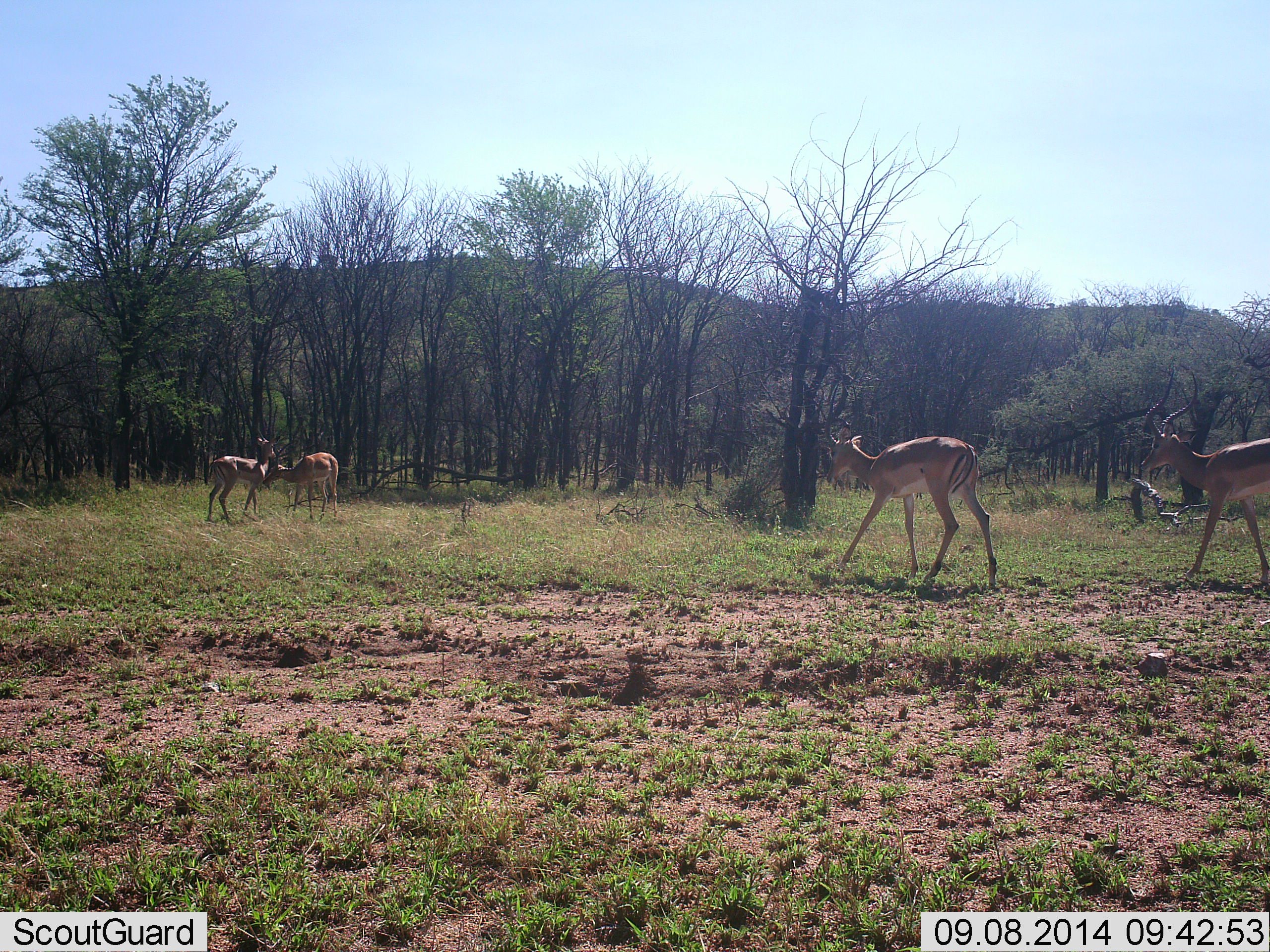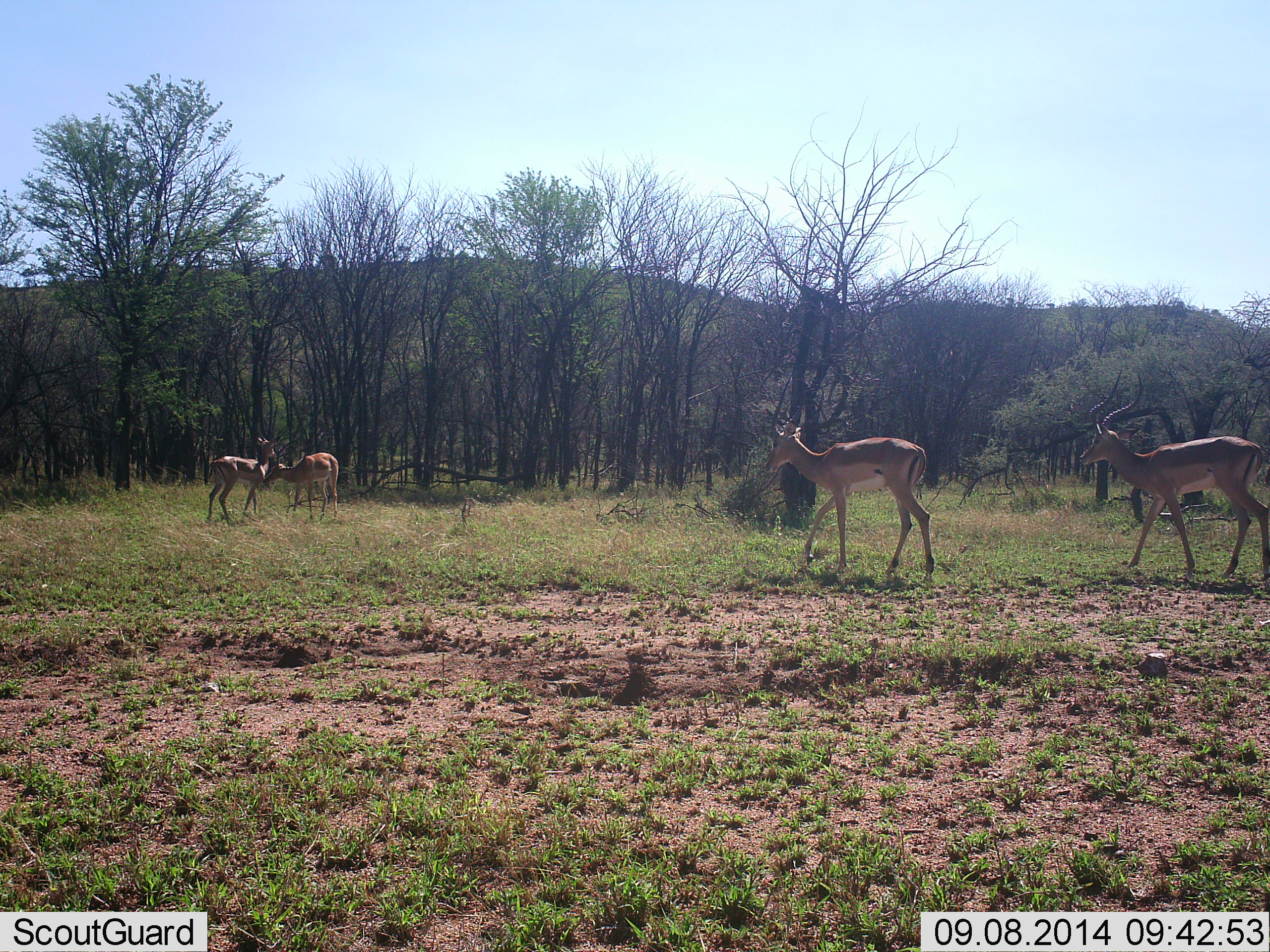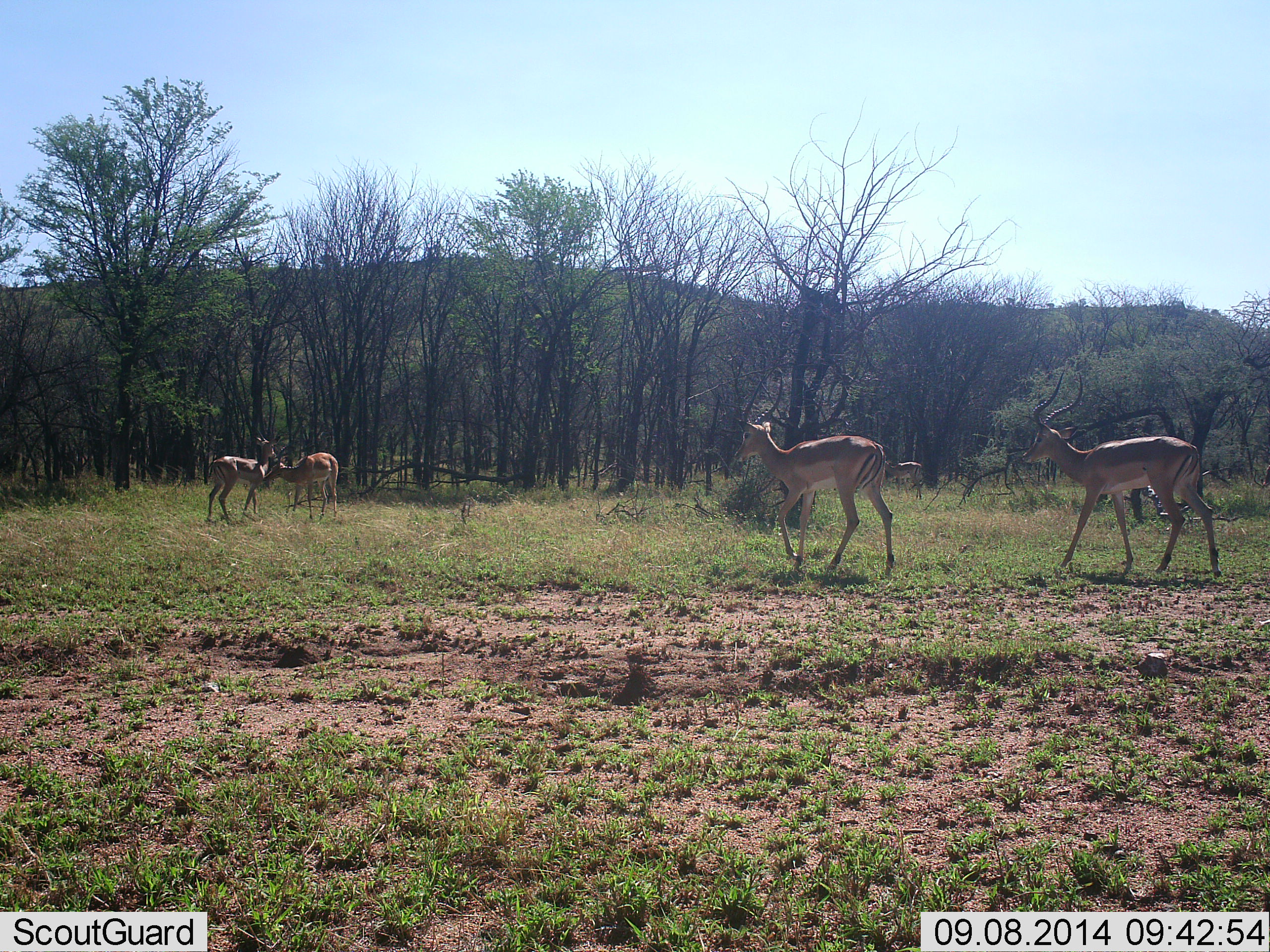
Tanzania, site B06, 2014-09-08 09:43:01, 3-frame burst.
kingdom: Animalia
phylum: Chordata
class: Mammalia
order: Artiodactyla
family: Bovidae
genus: Aepyceros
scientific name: Aepyceros melampus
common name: impala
Impala (Aepyceros melampus), count 4. Behavior (volunteer vote fractions): standing 60%, resting 0%, moving 100%, interacting 30%. Young present (vote fraction): 0%. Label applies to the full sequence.